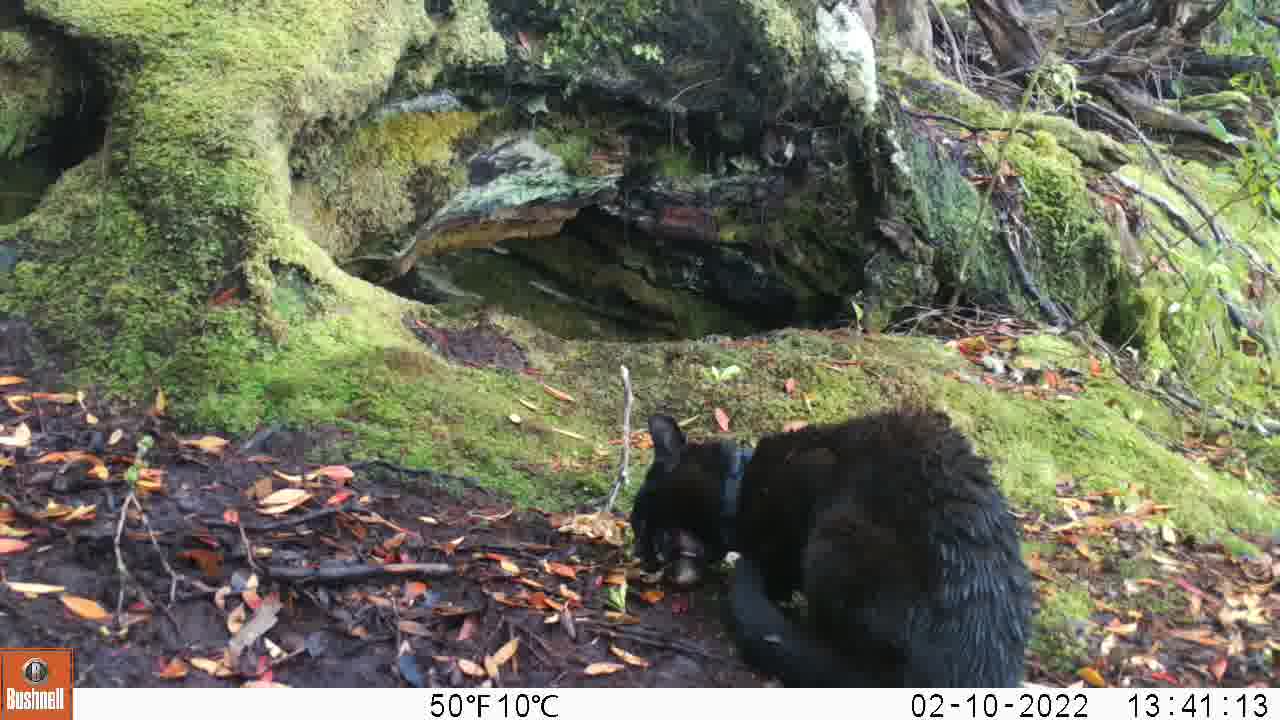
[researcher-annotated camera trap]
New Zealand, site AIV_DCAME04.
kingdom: Animalia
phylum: Chordata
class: Mammalia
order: Carnivora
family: Felidae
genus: Felis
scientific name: Felis catus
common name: domestic cat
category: cat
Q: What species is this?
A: Cat (domestic cat) (Felis catus).